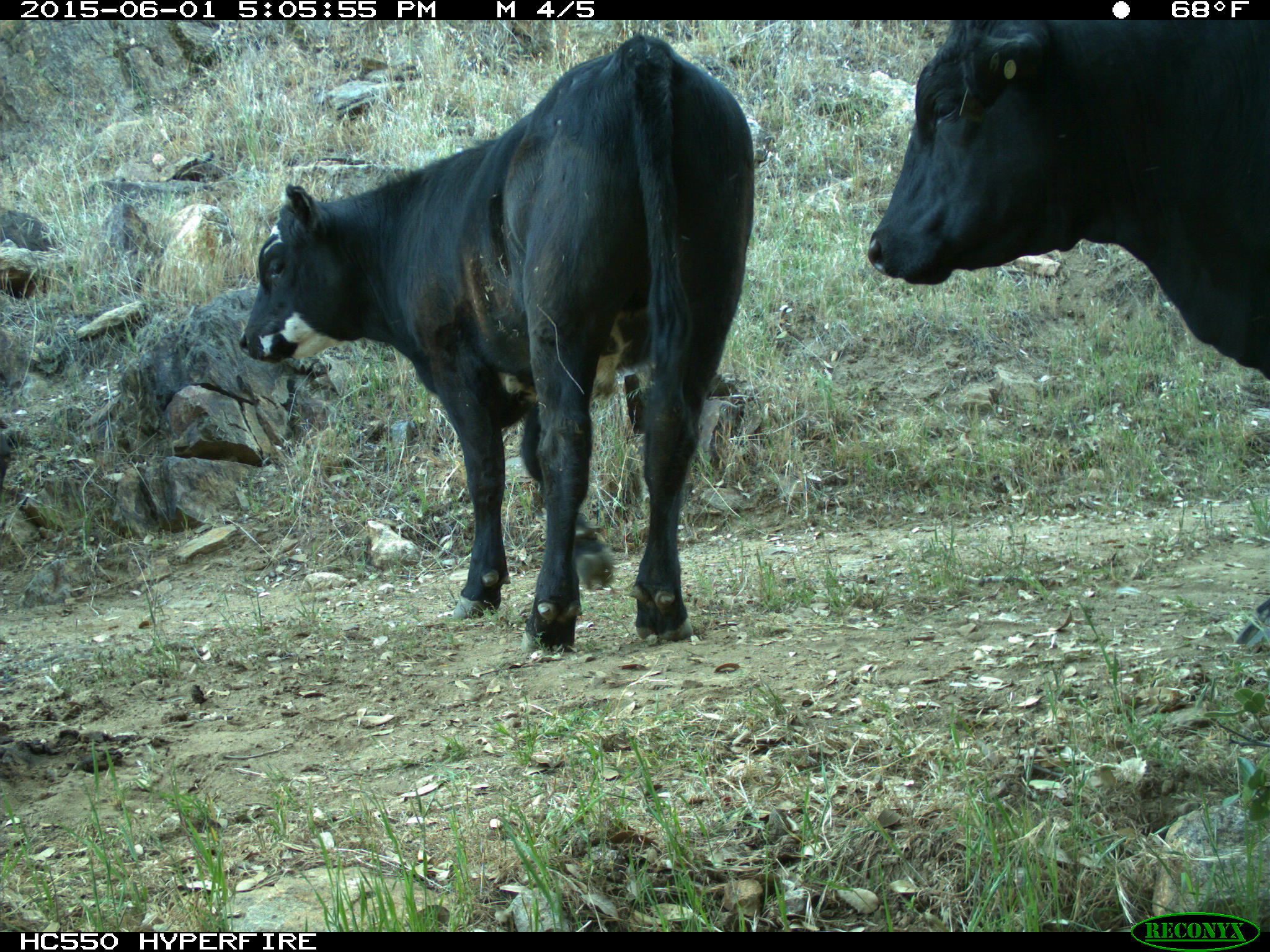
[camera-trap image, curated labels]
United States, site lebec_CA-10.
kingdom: Animalia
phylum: Chordata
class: Mammalia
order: Artiodactyla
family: Bovidae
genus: Bos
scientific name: Bos taurus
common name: domestic cow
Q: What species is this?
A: Bos taurus (domestic cow).